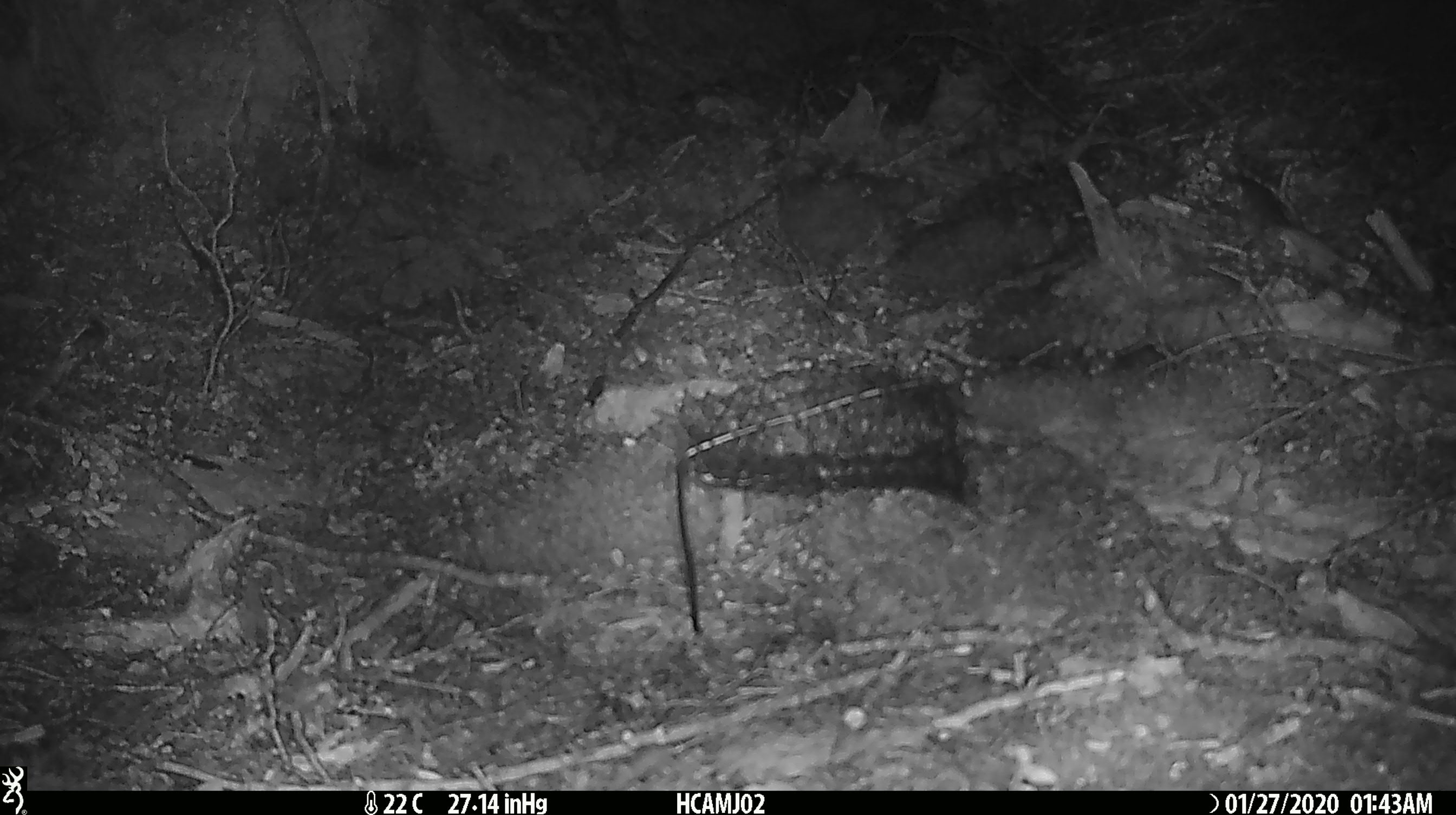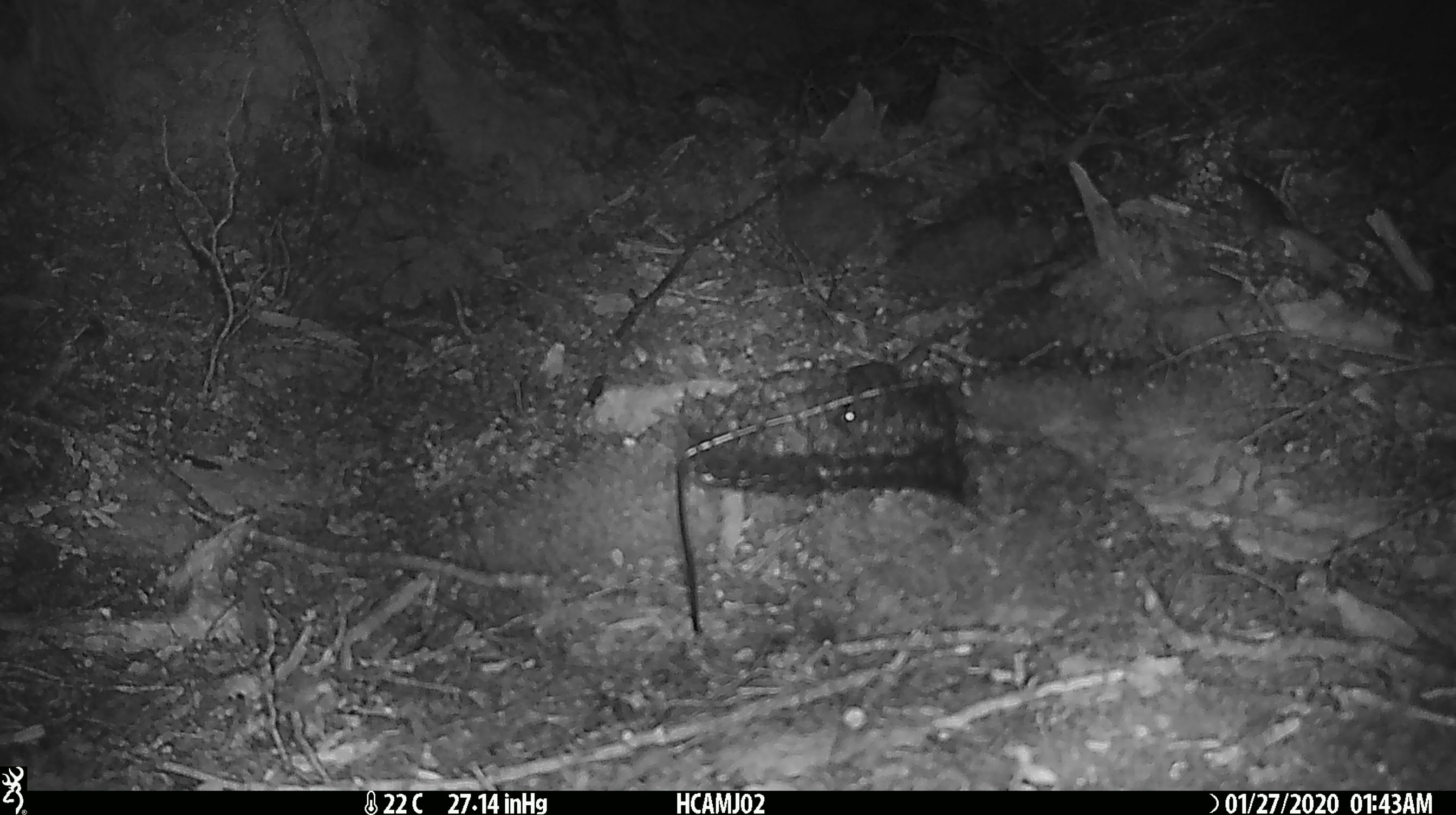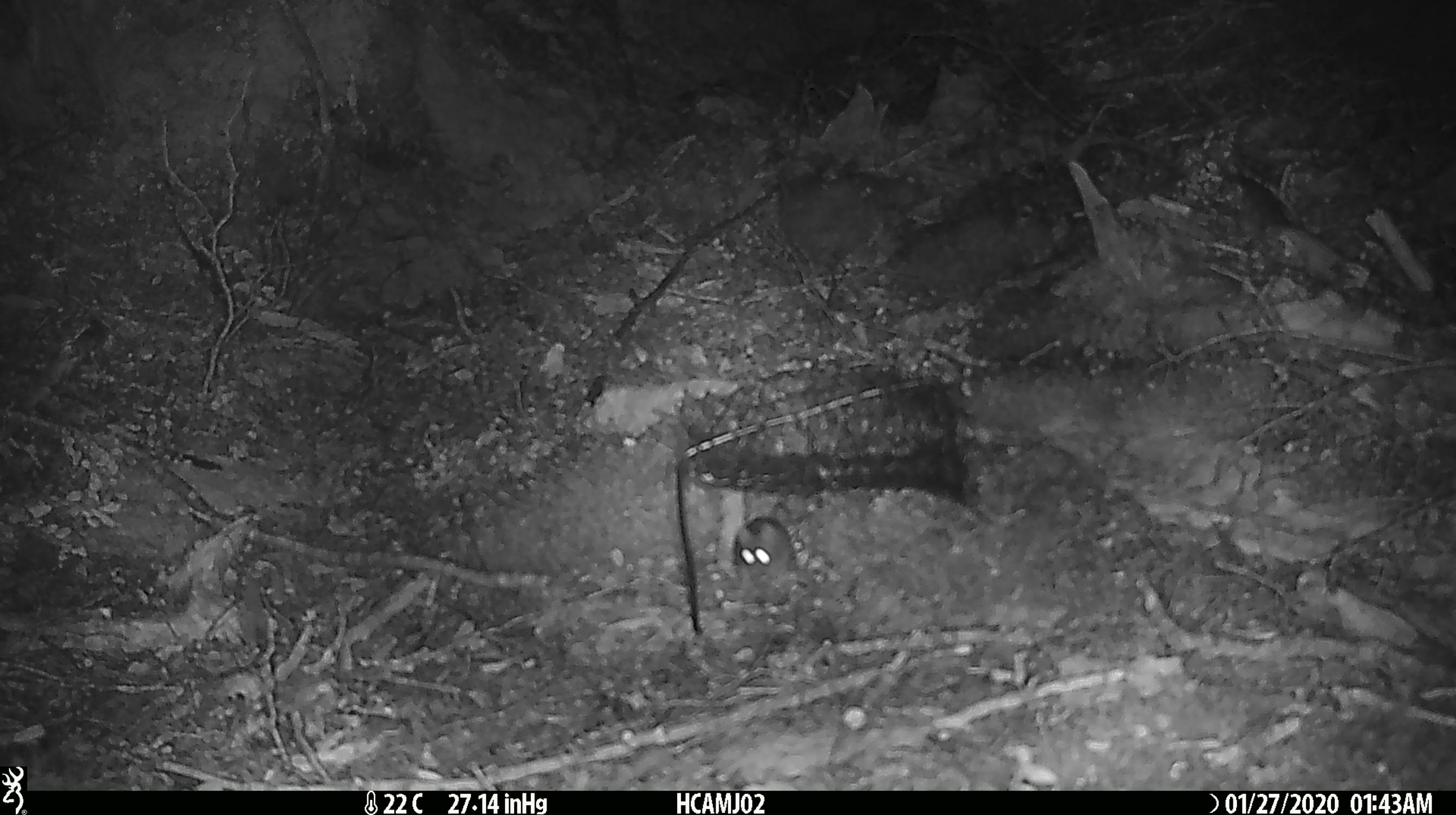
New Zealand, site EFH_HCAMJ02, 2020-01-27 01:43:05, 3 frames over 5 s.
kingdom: Animalia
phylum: Chordata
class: Mammalia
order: Rodentia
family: Muridae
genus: Mus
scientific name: Mus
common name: mouse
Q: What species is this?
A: Mouse (Mus).